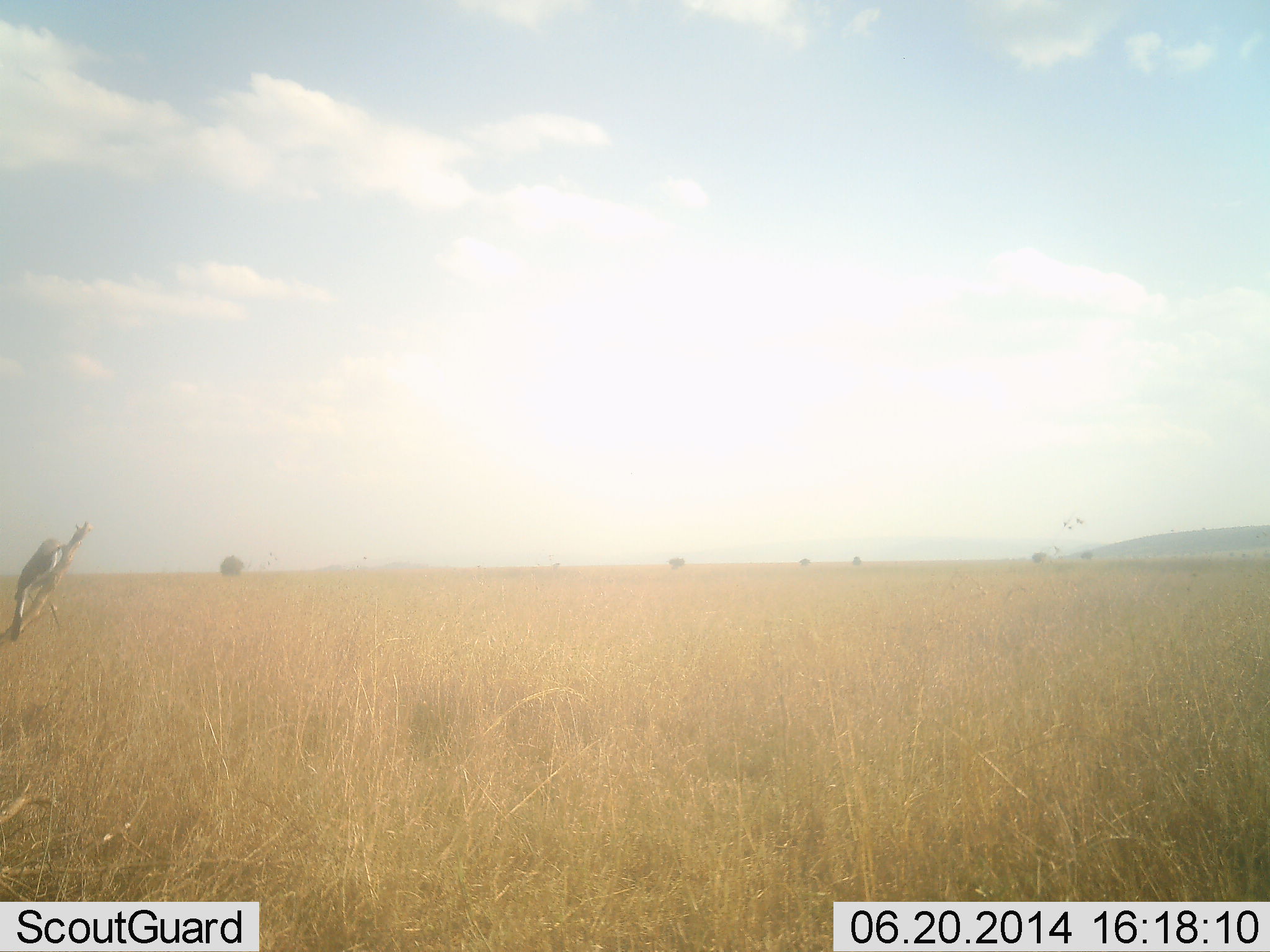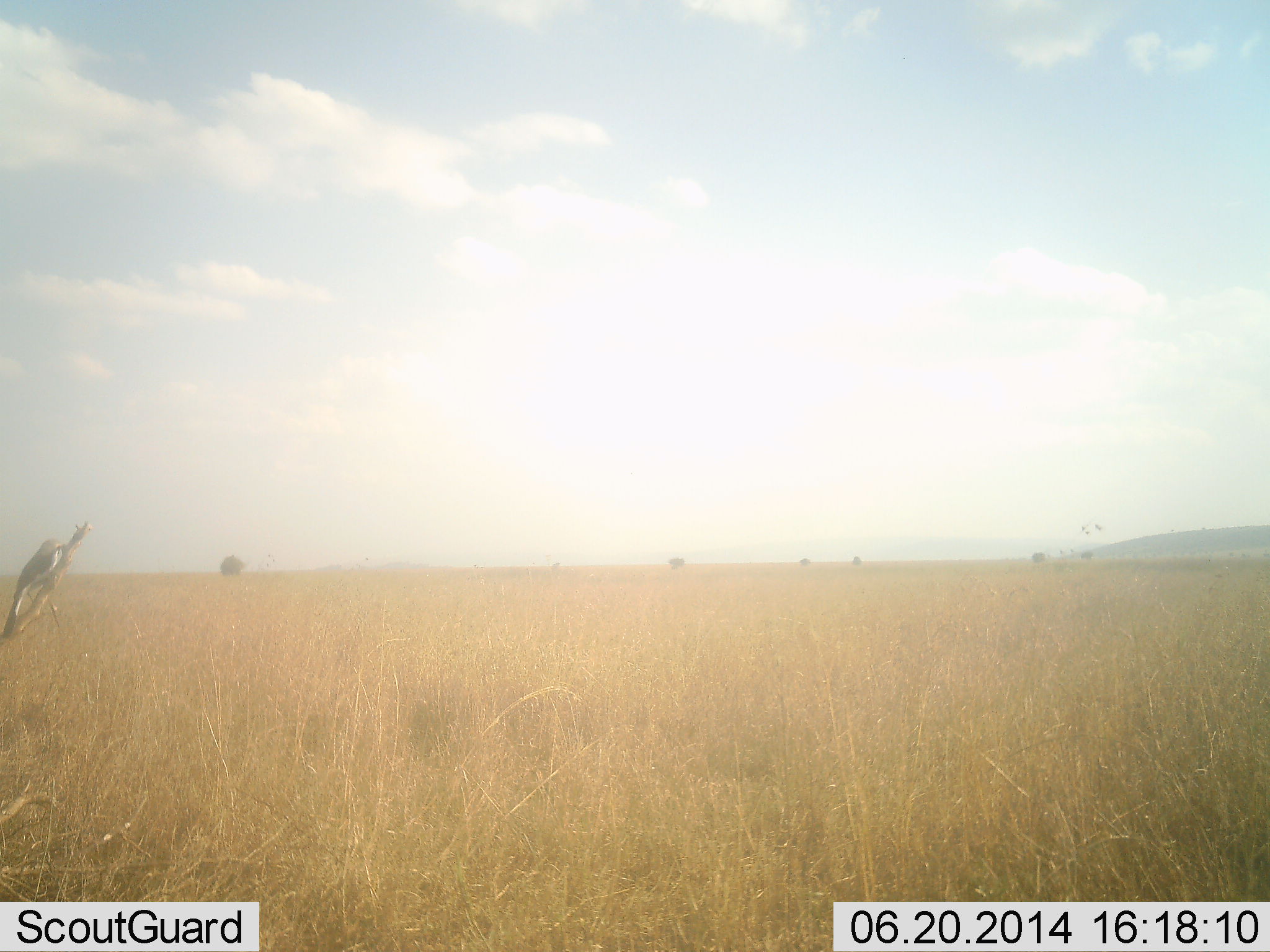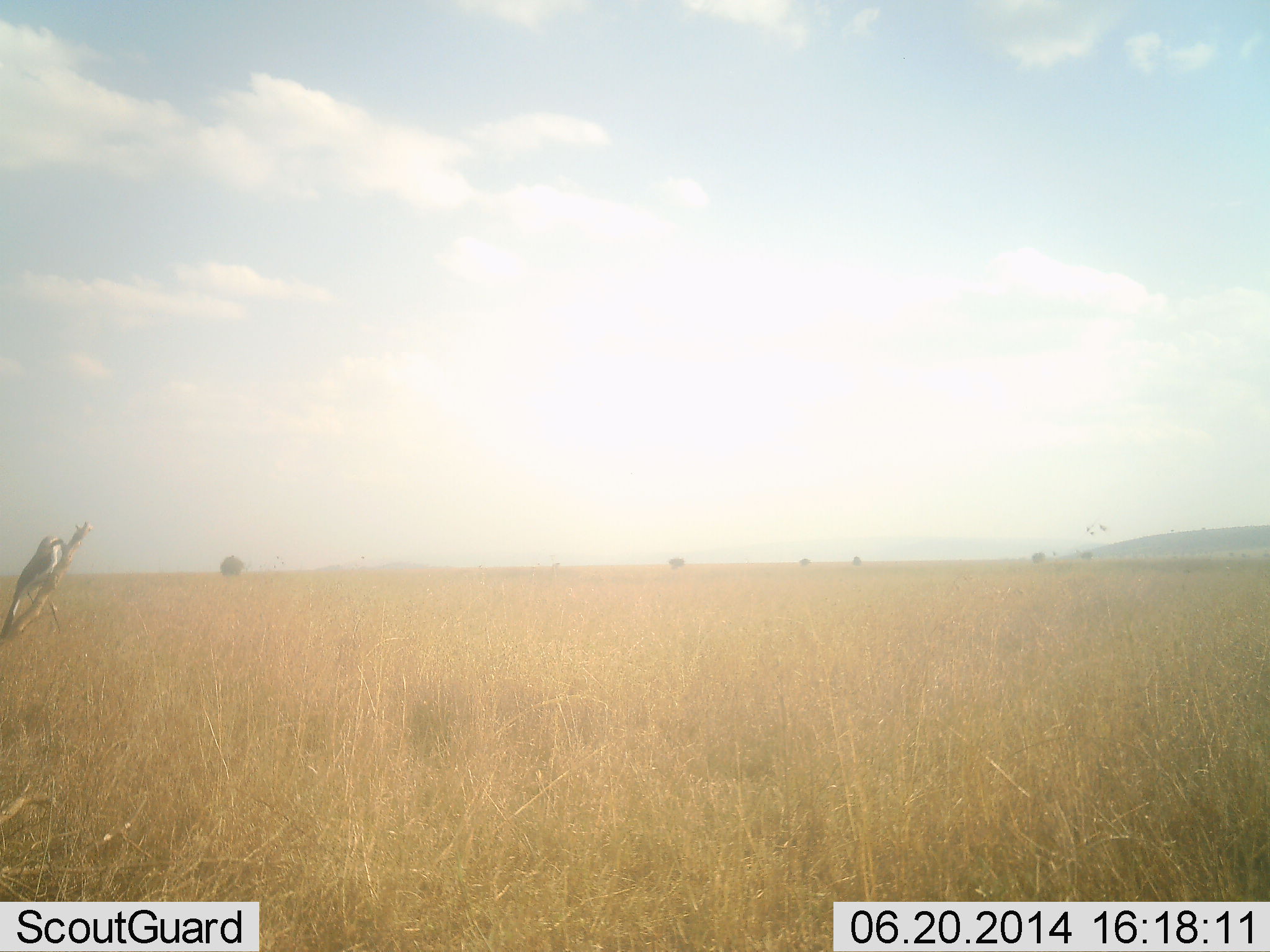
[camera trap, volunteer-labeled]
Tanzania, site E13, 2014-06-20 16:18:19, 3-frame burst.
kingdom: Animalia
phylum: Chordata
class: Aves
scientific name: Aves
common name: bird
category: otherbird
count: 1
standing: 27%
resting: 55%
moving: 18%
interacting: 0%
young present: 0%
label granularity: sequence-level